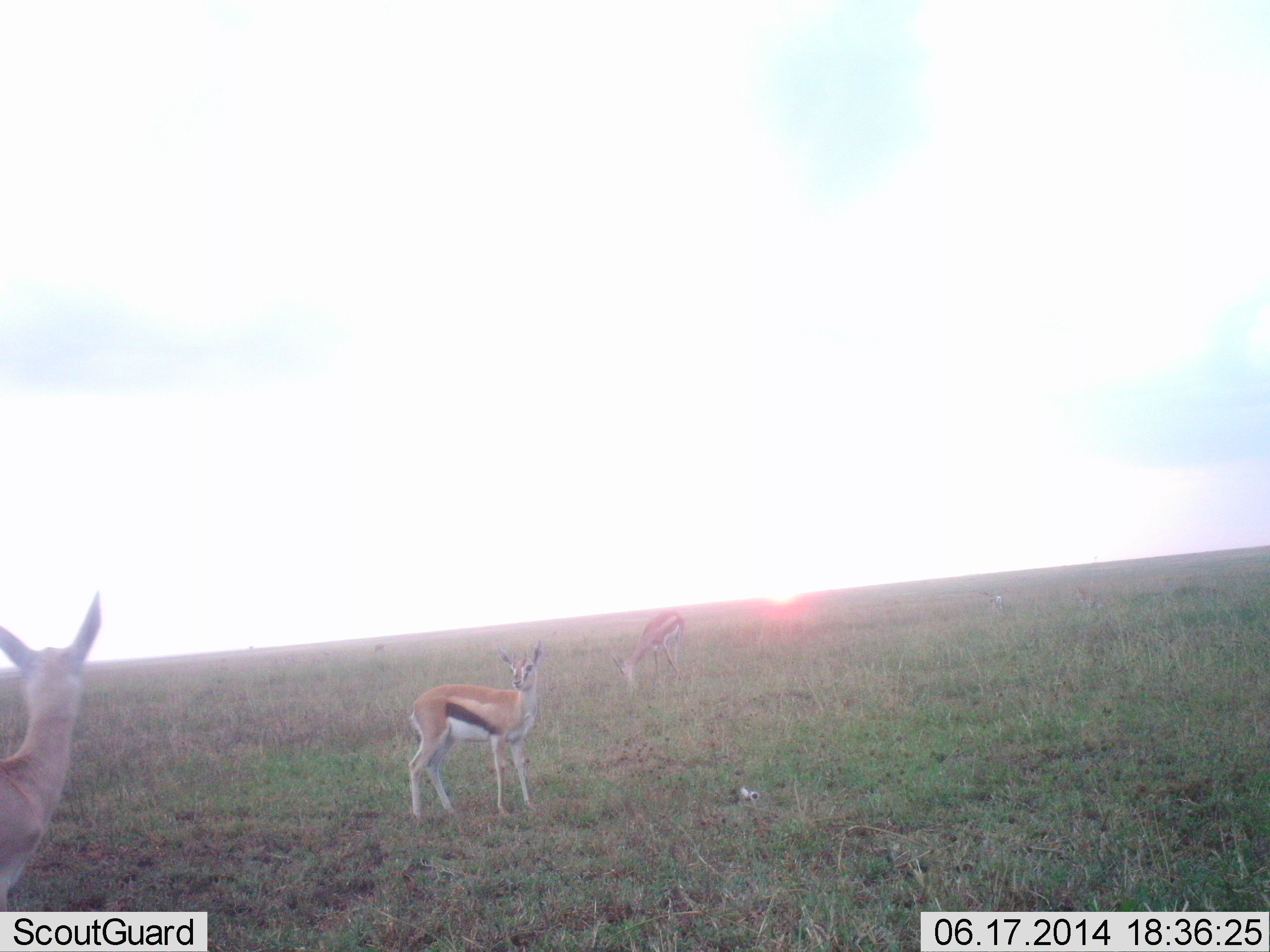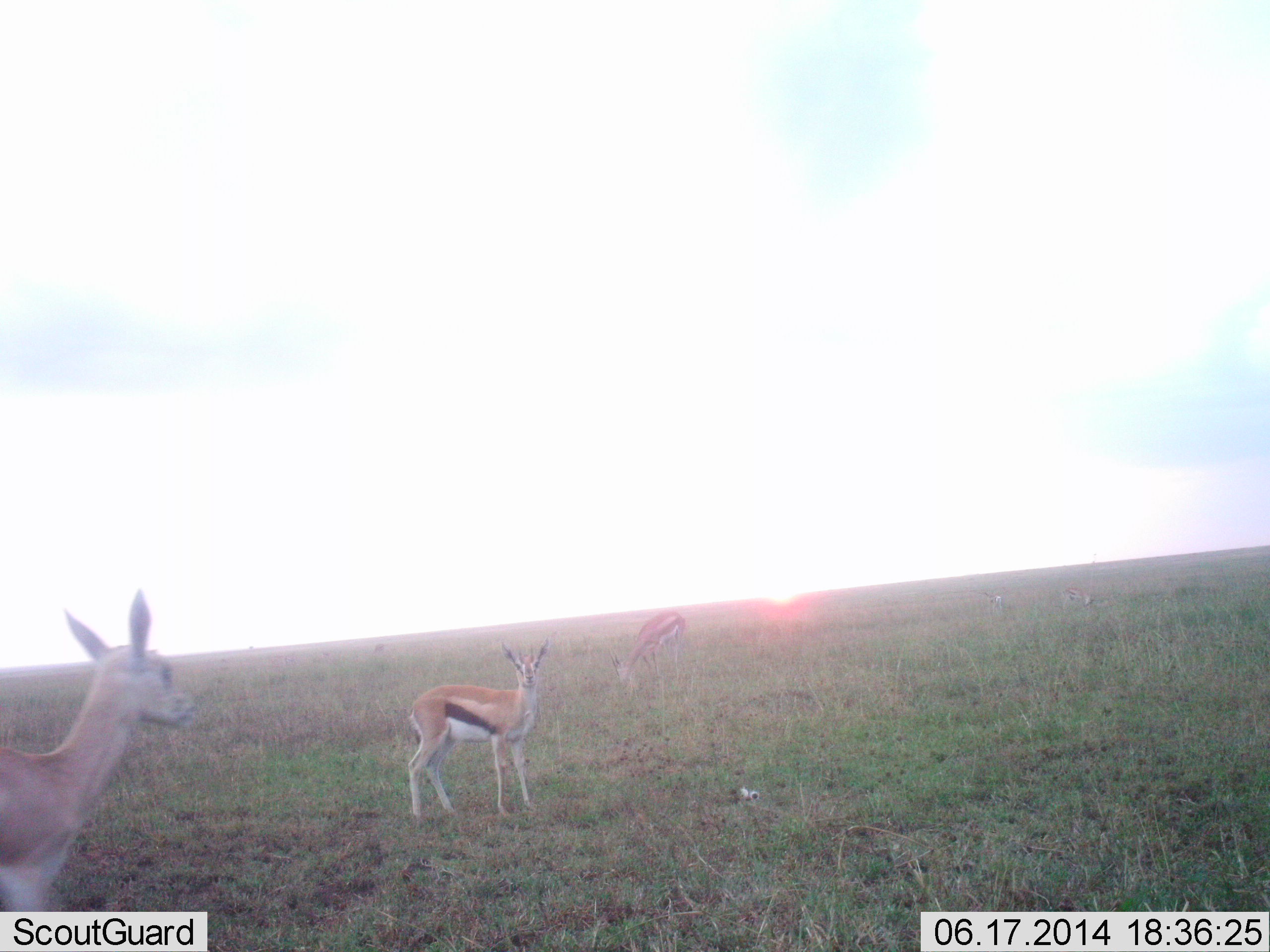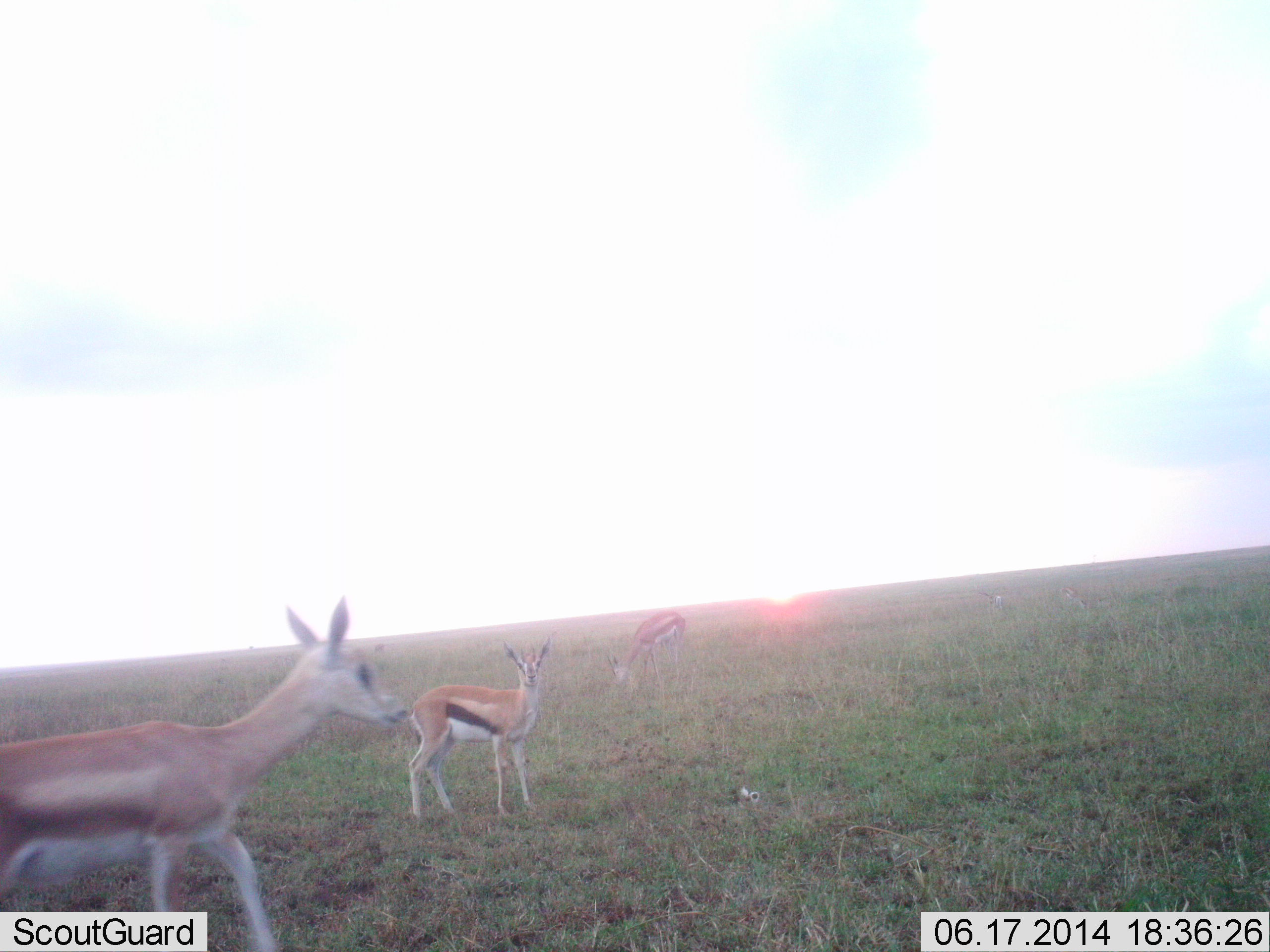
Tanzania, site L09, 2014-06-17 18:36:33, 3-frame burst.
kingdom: Animalia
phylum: Chordata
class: Mammalia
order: Artiodactyla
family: Bovidae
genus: Eudorcas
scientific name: Eudorcas thomsonii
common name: thomson's gazelle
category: gazellethomsons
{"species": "gazellethomsons (thomson's gazelle) (Eudorcas thomsonii)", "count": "3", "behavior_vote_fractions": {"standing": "80%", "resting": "0%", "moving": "70%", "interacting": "0%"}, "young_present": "10%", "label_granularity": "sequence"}